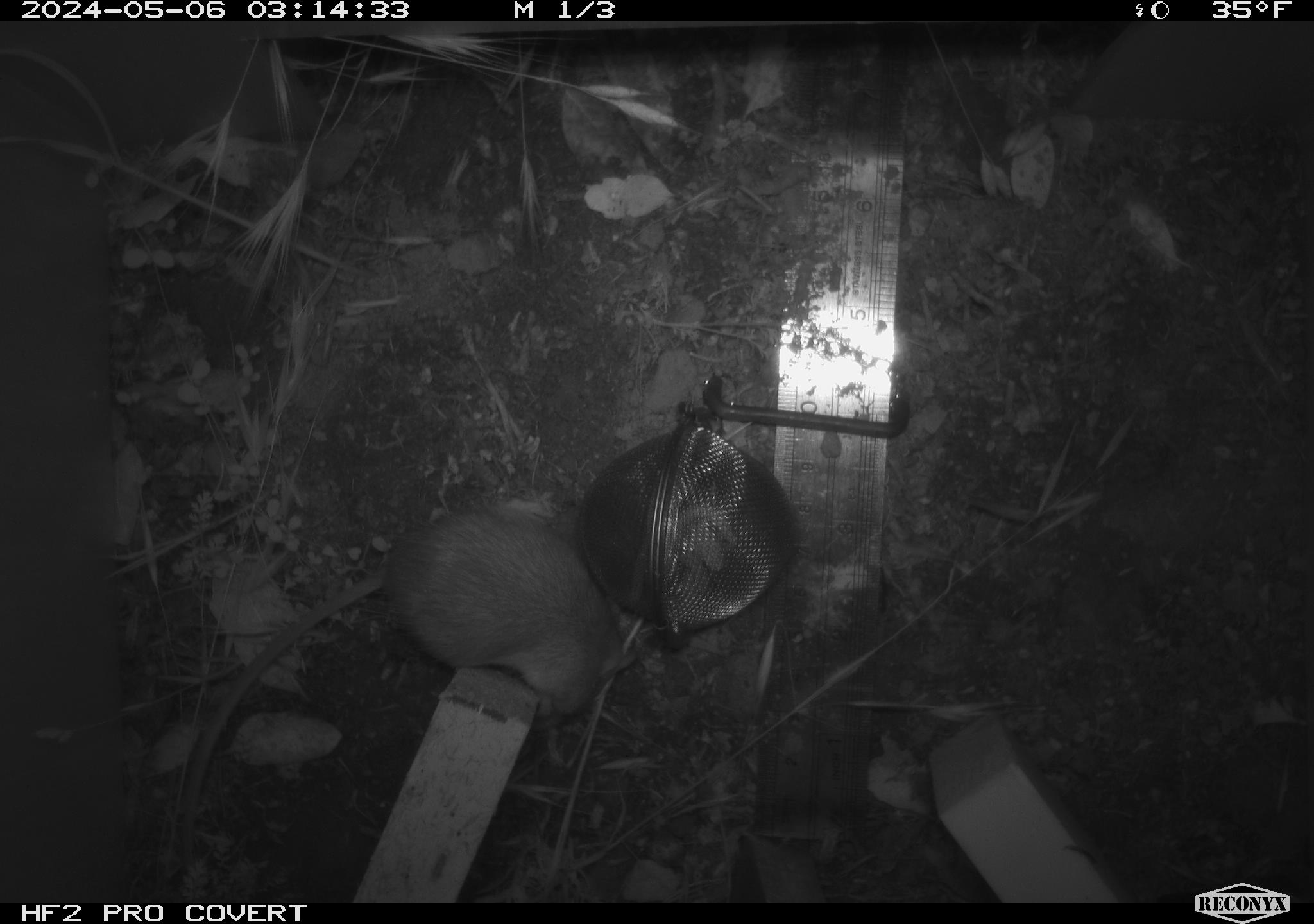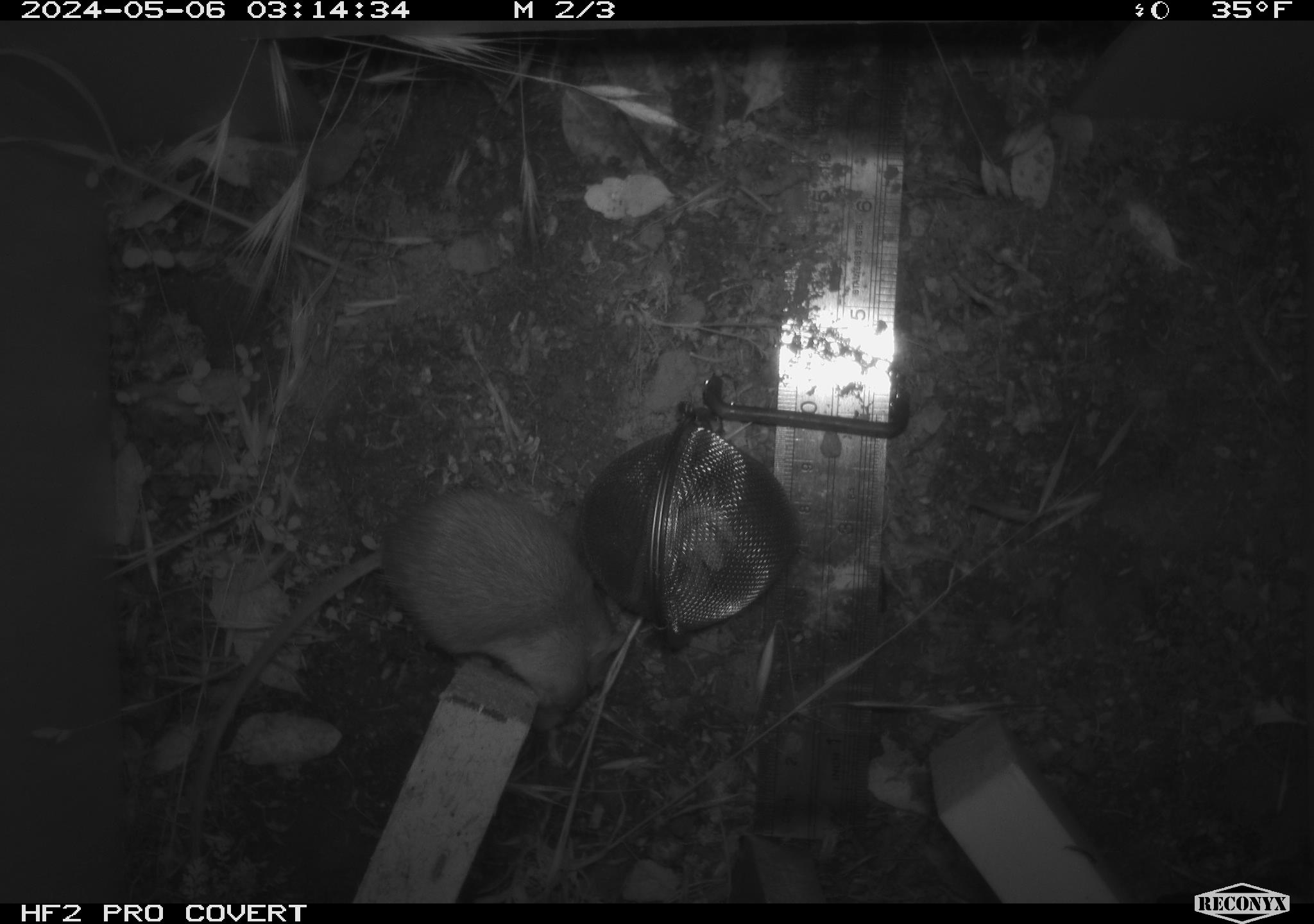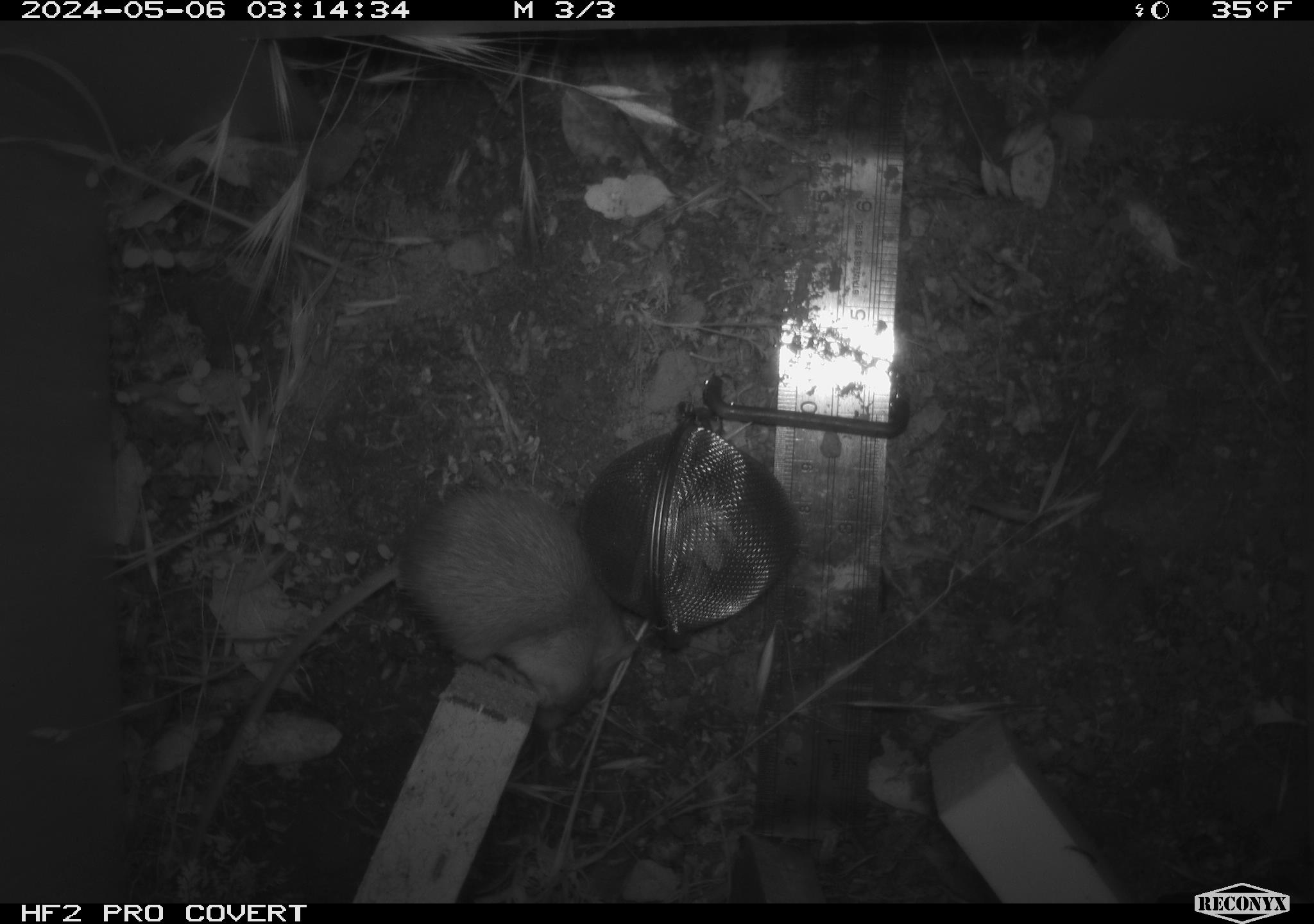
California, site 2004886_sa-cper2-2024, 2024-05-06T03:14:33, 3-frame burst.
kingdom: Animalia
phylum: Chordata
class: Mammalia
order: Rodentia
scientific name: Rodentia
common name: rodent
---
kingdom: Animalia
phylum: Chordata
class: Mammalia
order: Rodentia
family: Heteromyidae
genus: Dipodomys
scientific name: Dipodomys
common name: kangaroo rats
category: dipodomys species